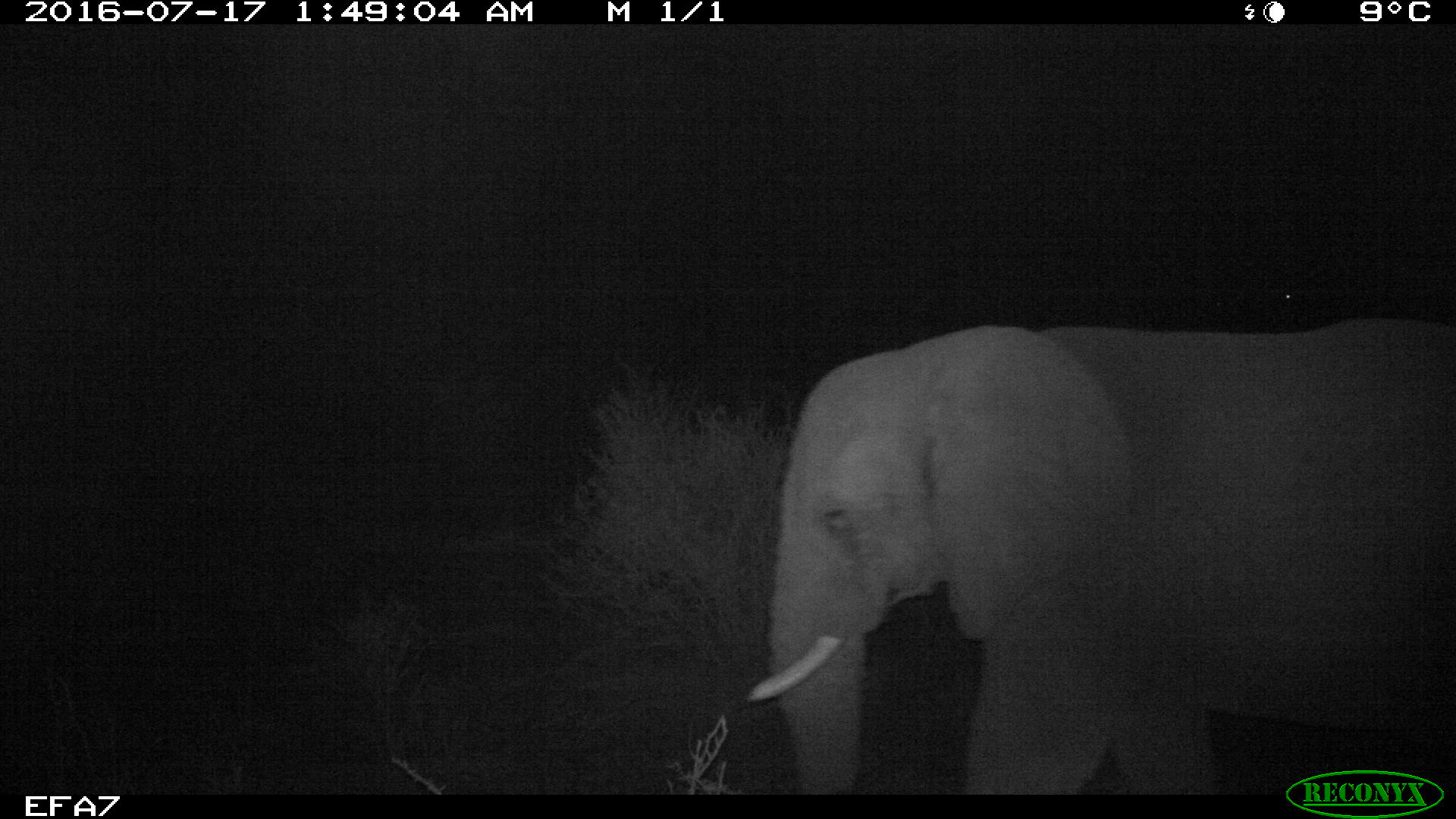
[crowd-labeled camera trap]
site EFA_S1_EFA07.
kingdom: Animalia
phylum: Chordata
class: Mammalia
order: Proboscidea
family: Elephantidae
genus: Loxodonta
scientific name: Loxodonta africana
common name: african bush elephant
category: elephant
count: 1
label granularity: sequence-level